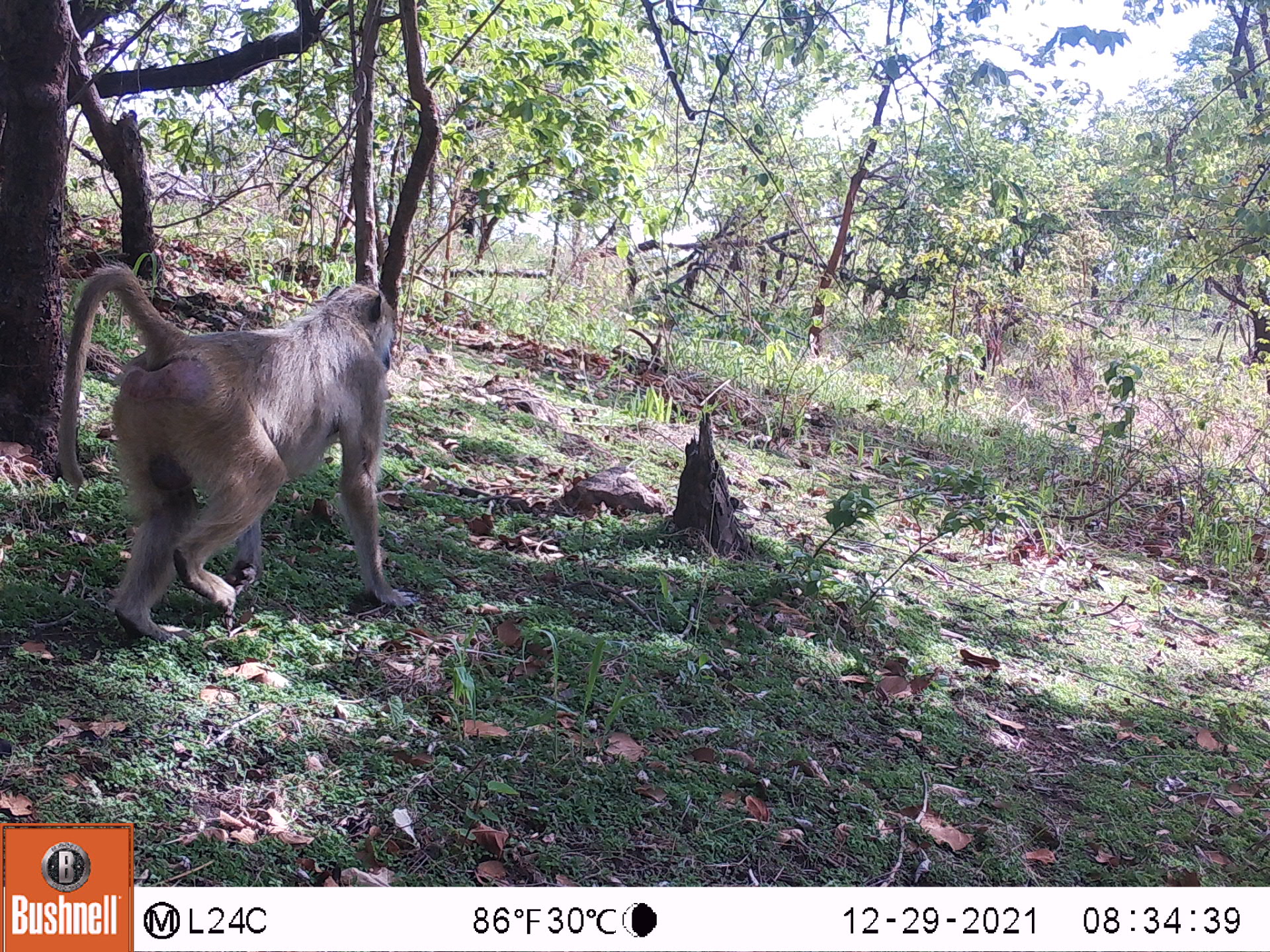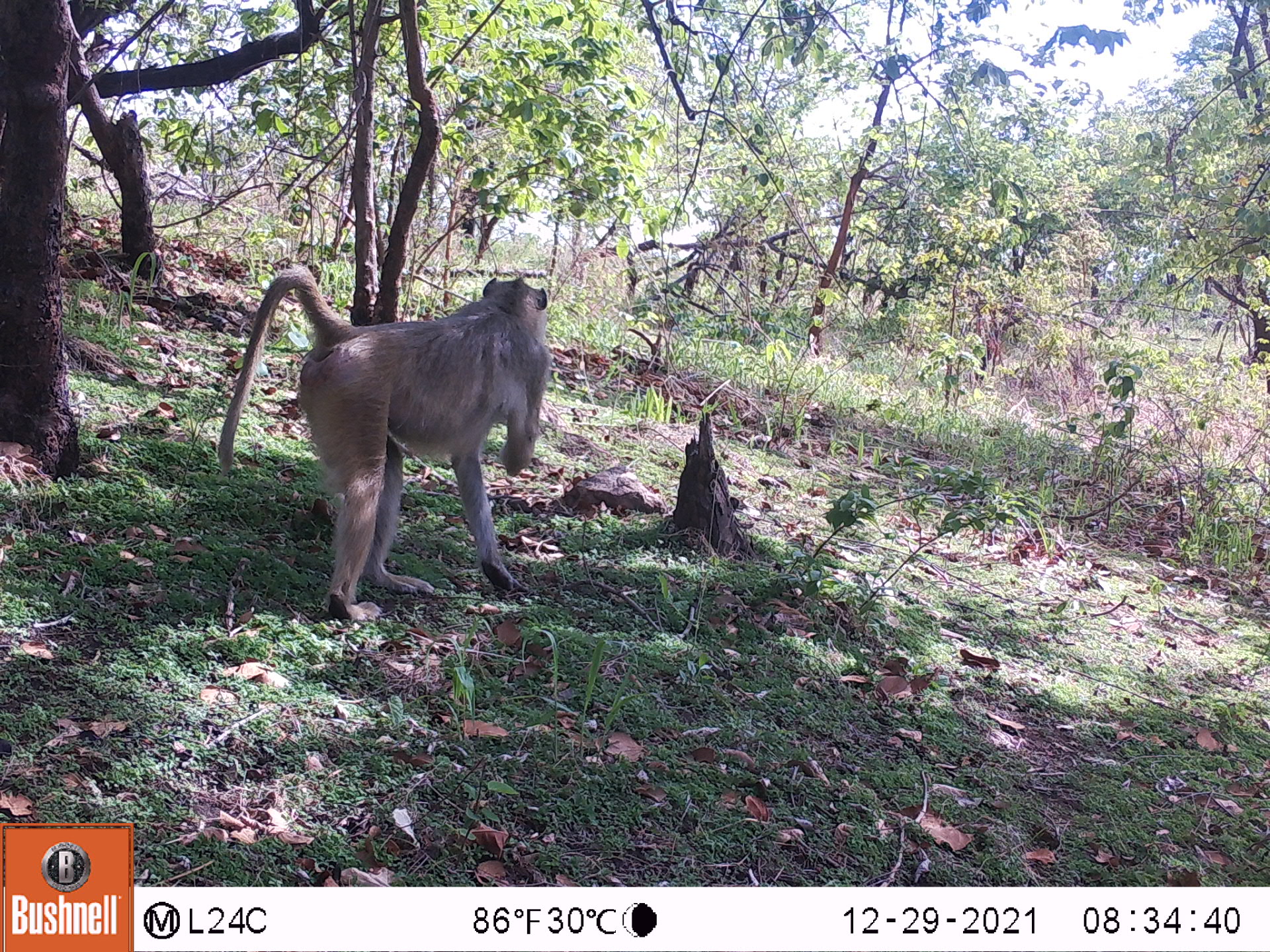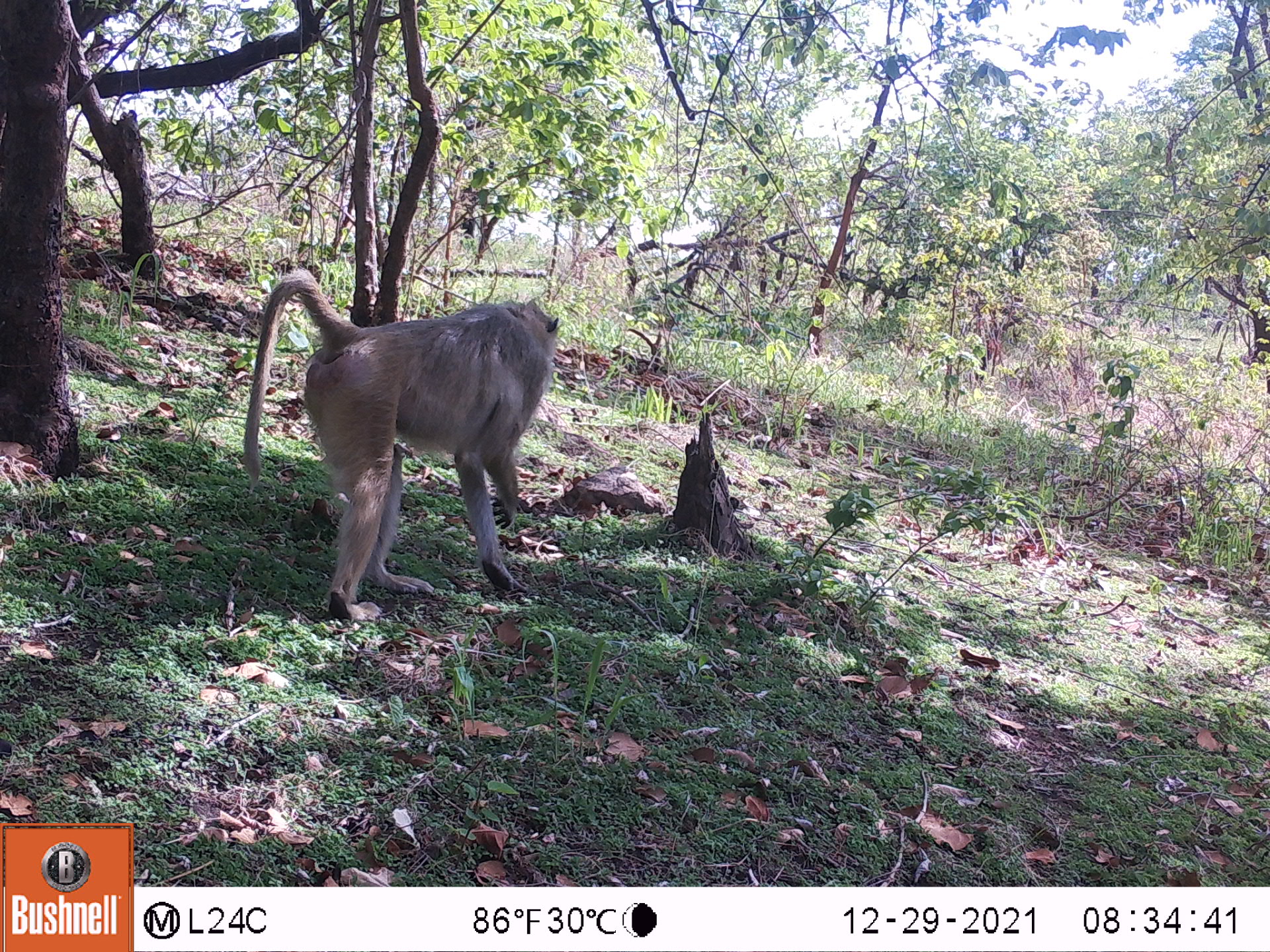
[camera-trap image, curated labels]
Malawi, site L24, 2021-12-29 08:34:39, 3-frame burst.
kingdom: Animalia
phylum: Chordata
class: Mammalia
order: Primates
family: Cercopithecidae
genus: Papio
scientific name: Papio cynocephalus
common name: yellow baboon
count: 1